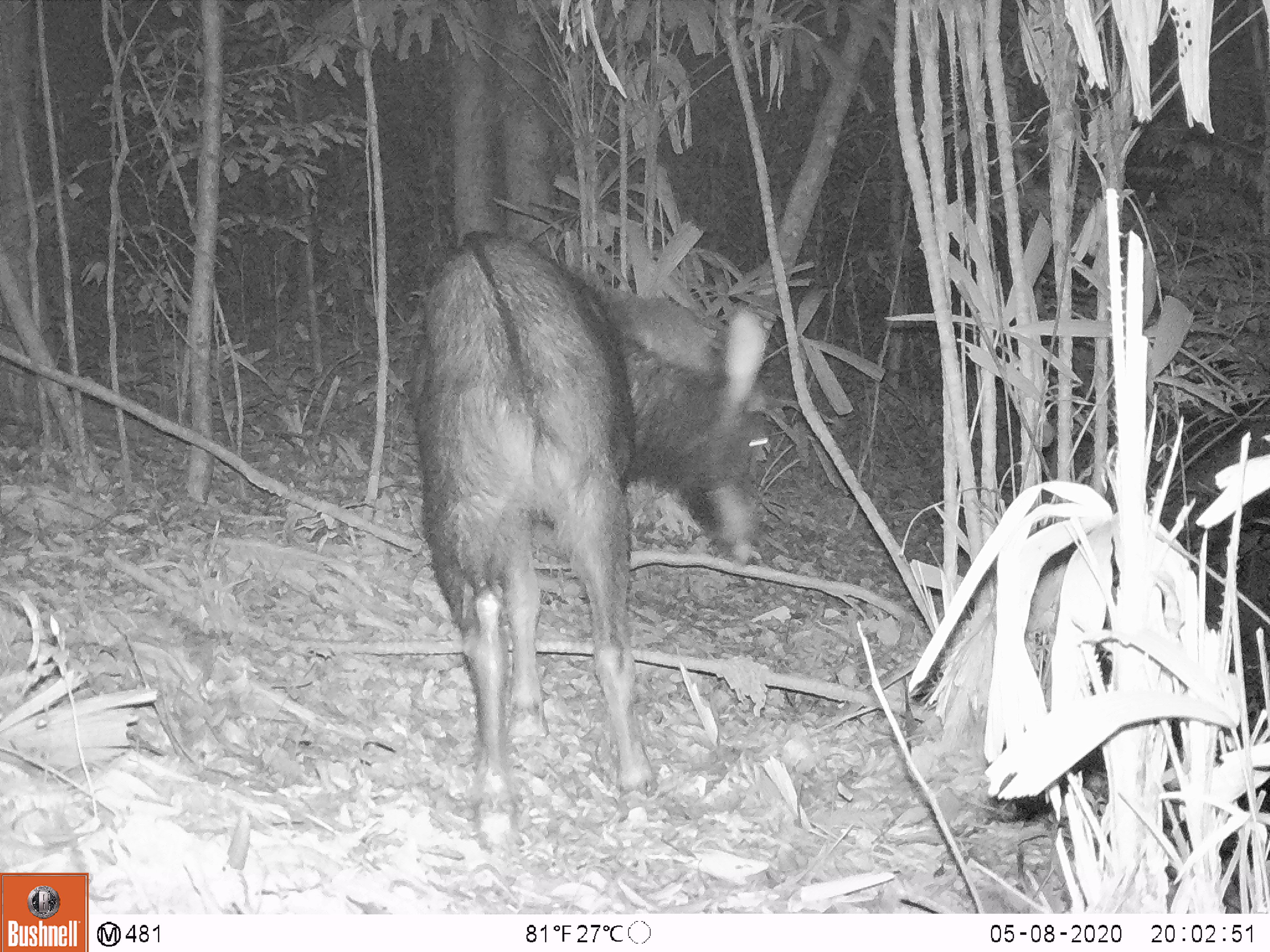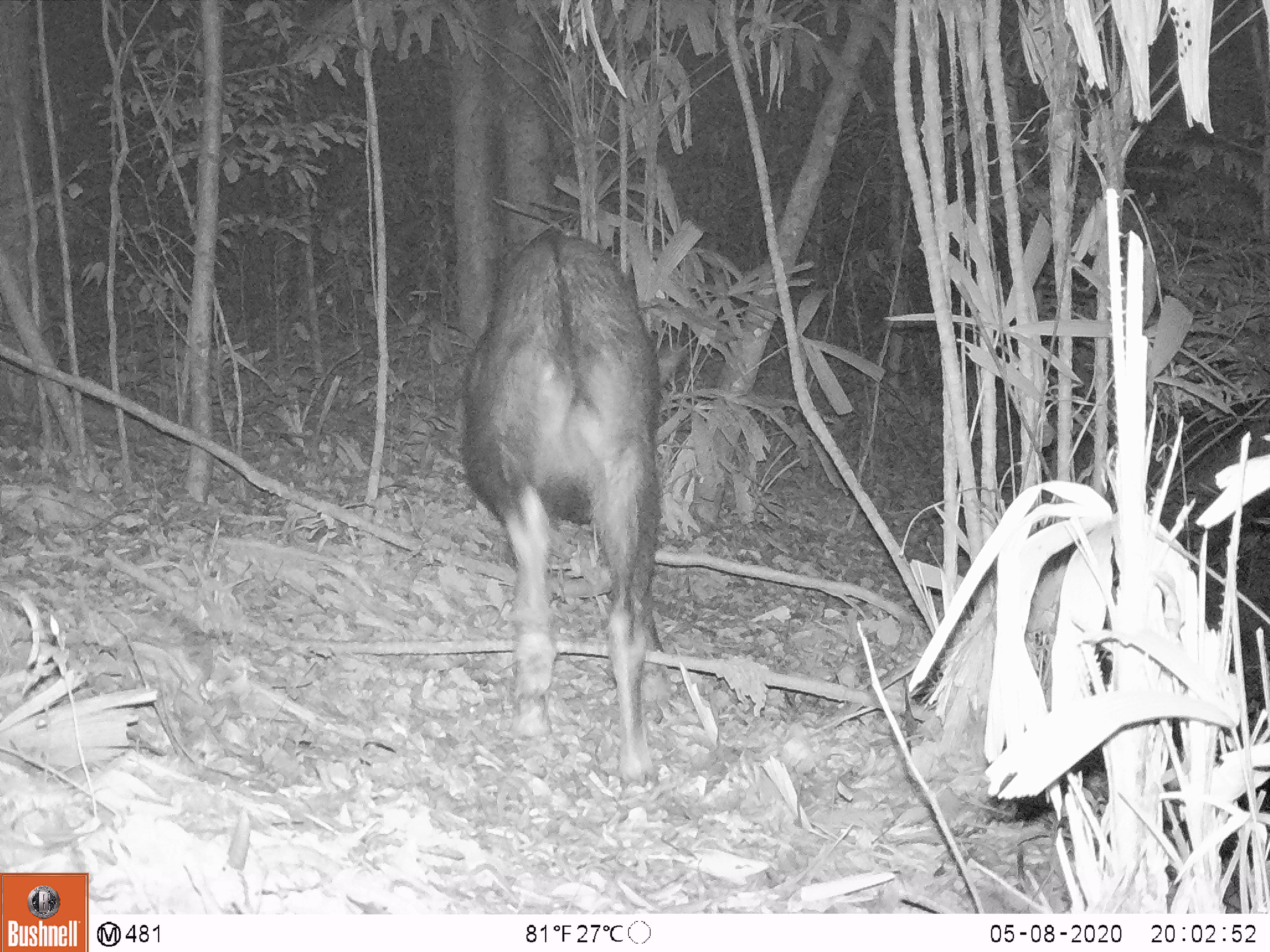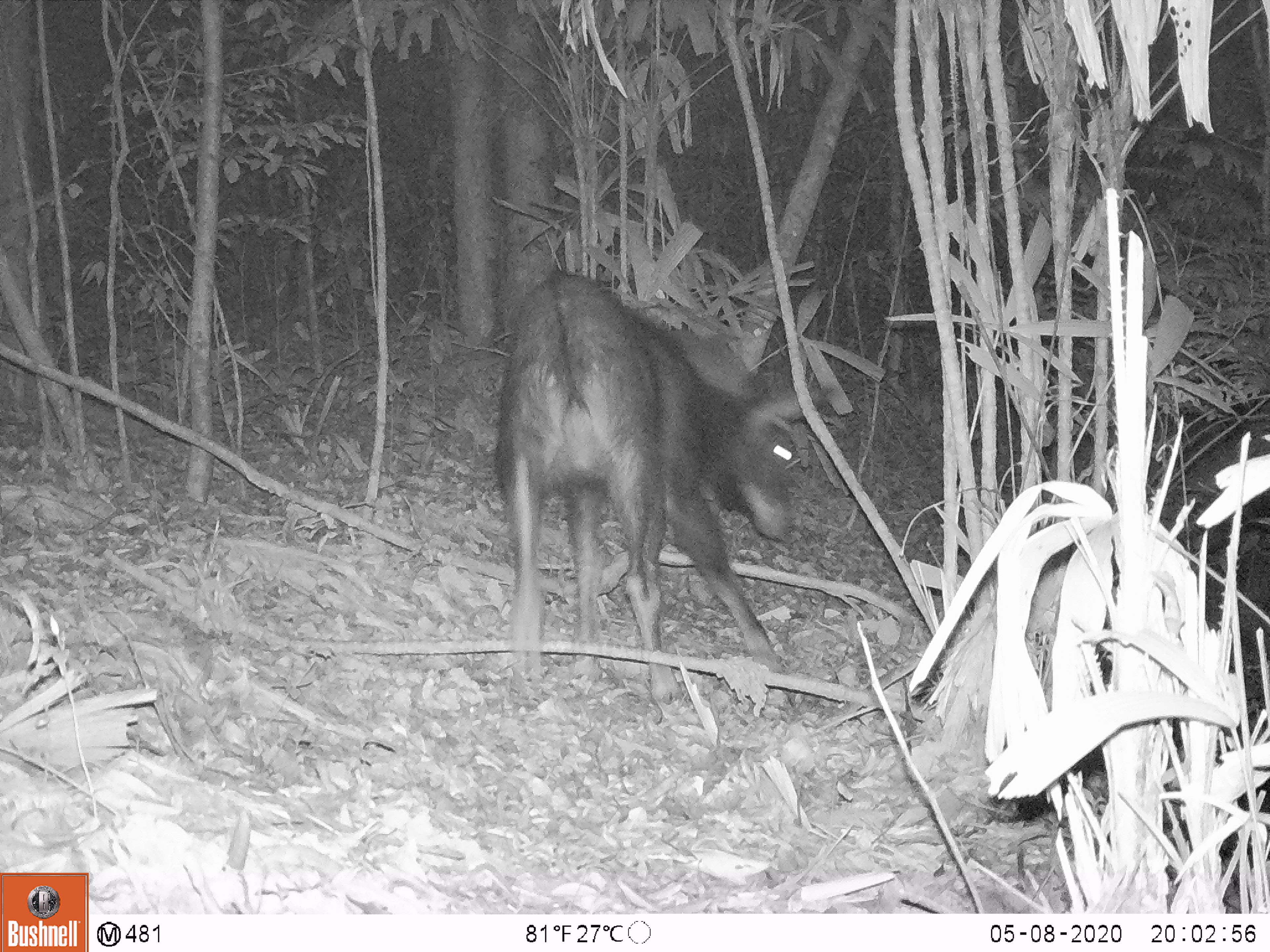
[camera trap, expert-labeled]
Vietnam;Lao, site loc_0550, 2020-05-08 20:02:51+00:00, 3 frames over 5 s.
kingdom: Animalia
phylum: Chordata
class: Mammalia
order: Artiodactyla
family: Bovidae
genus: Capricornis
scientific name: Capricornis sumatraensis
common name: chinese serow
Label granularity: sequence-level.